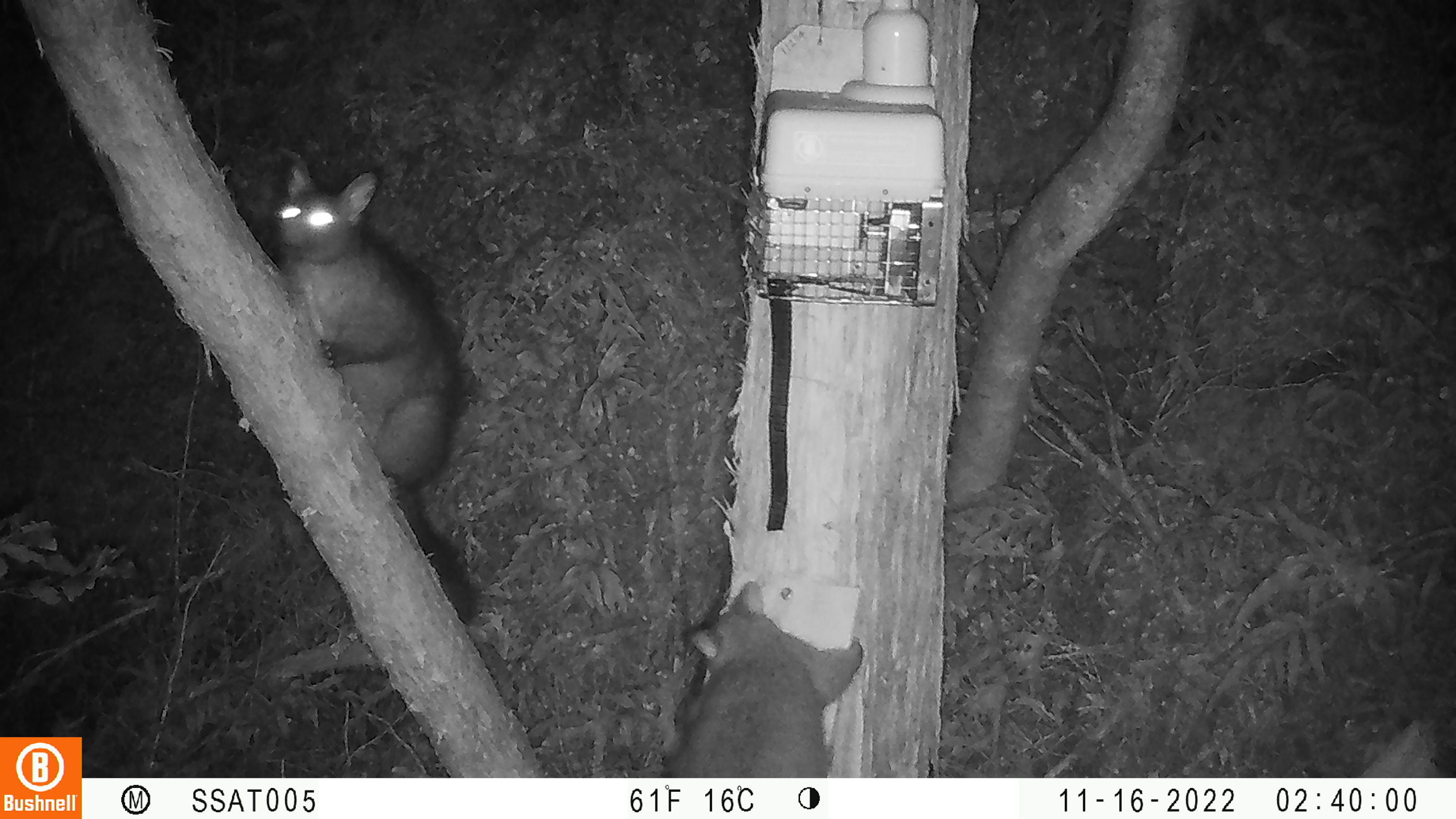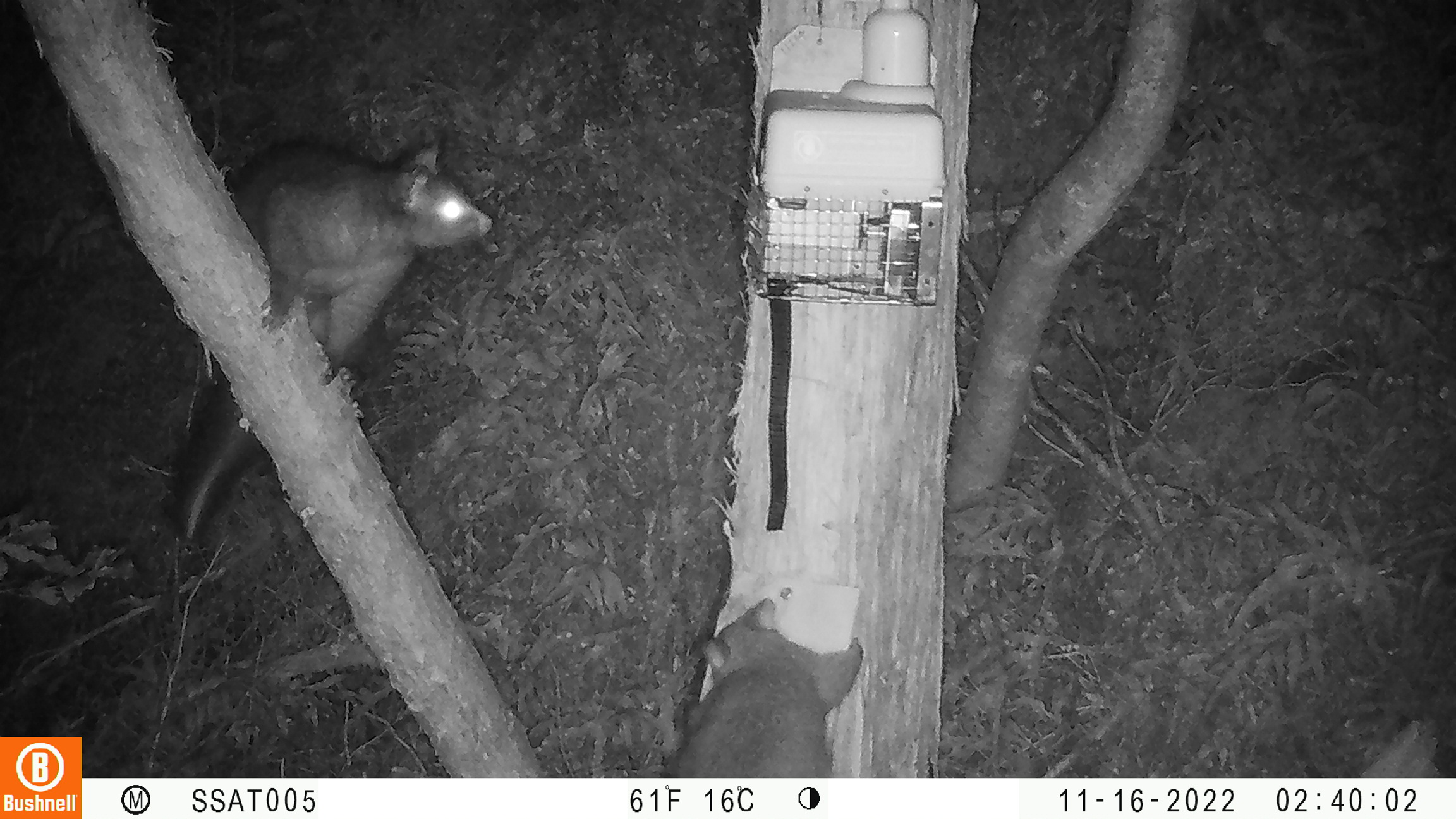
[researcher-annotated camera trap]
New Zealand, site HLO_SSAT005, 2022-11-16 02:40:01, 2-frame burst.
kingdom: Animalia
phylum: Chordata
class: Mammalia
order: Diprotodontia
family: Phalangeridae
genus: Trichosurus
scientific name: Trichosurus vulpecula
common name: common brushtail possum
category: possum